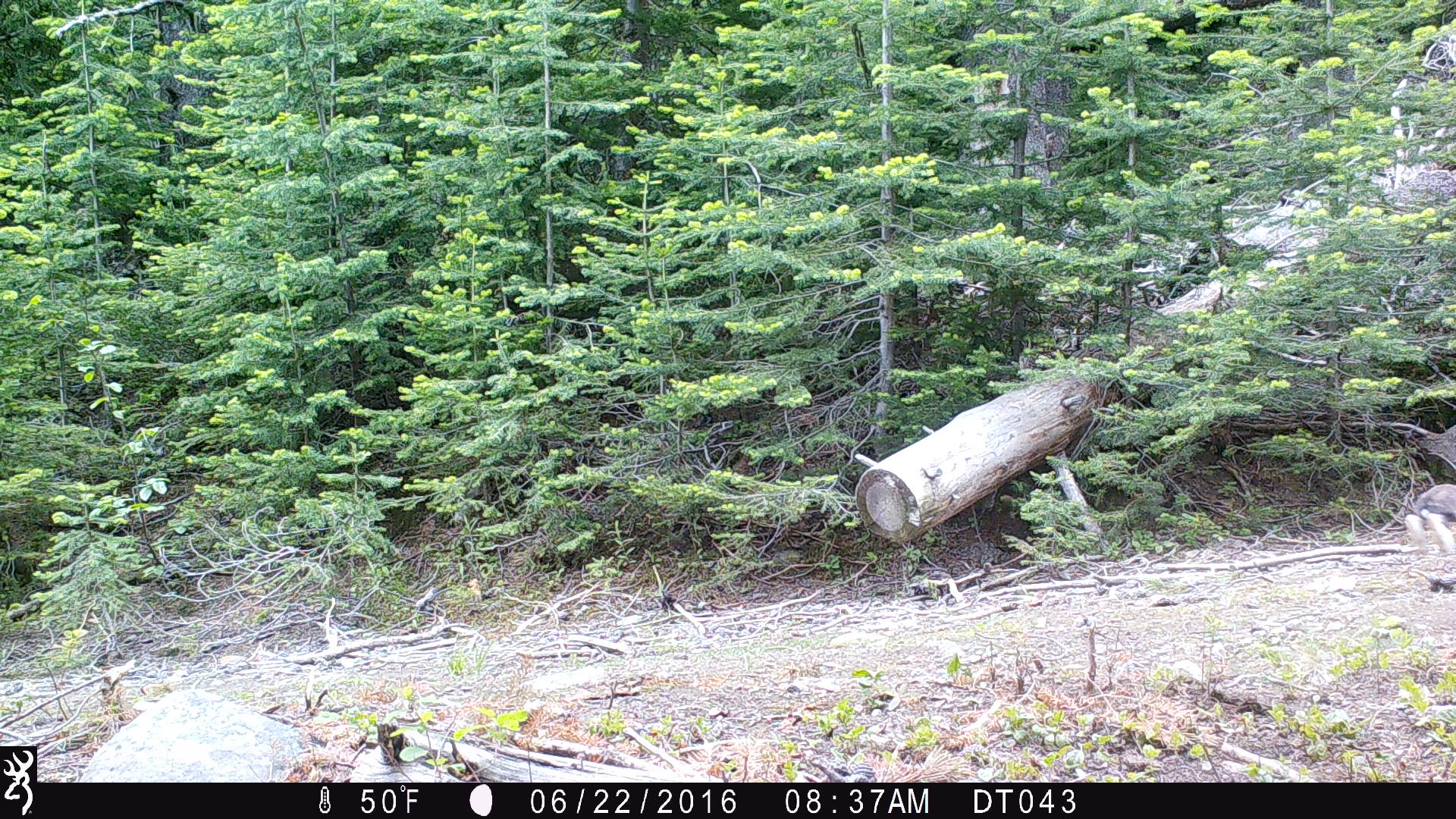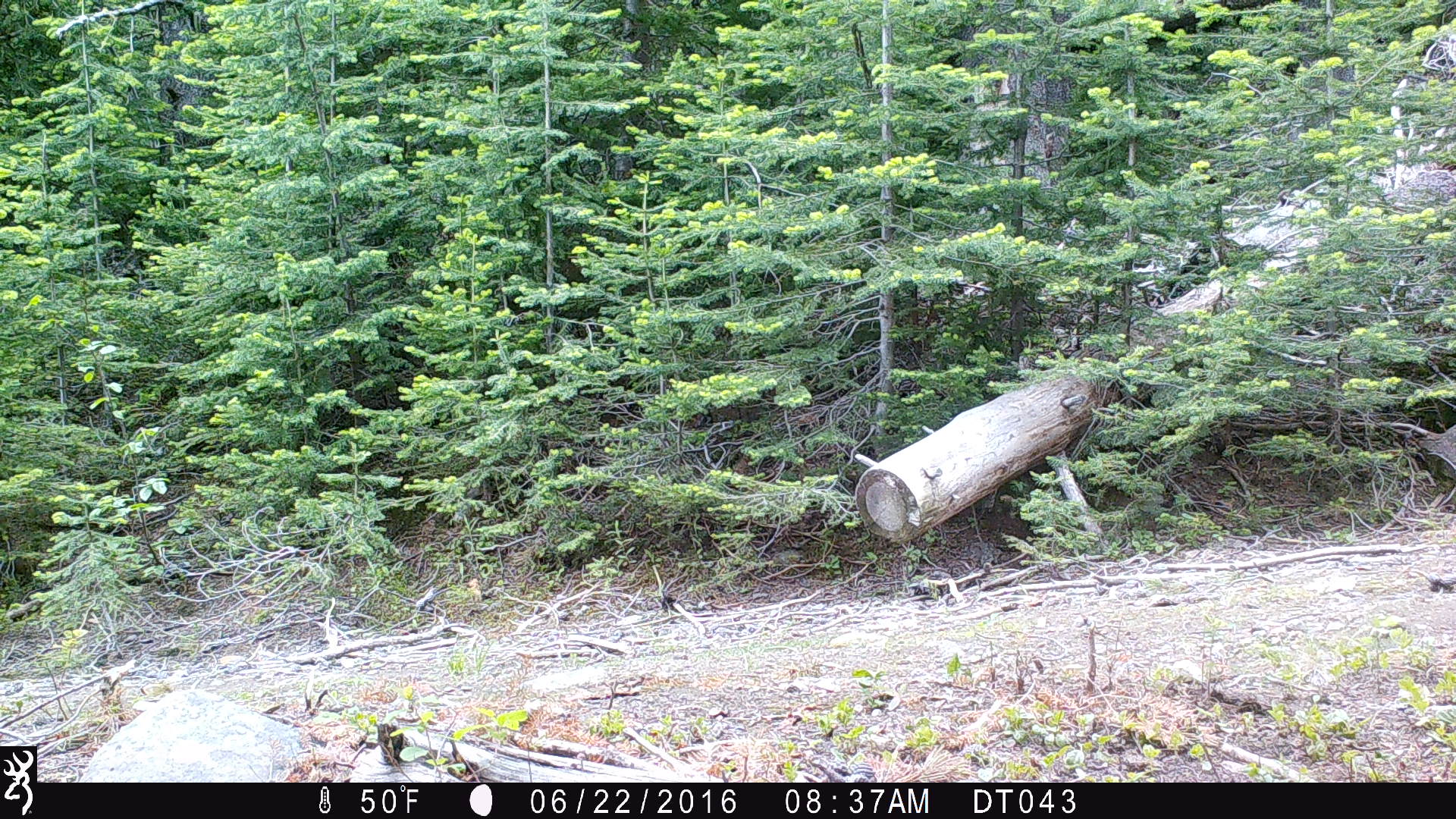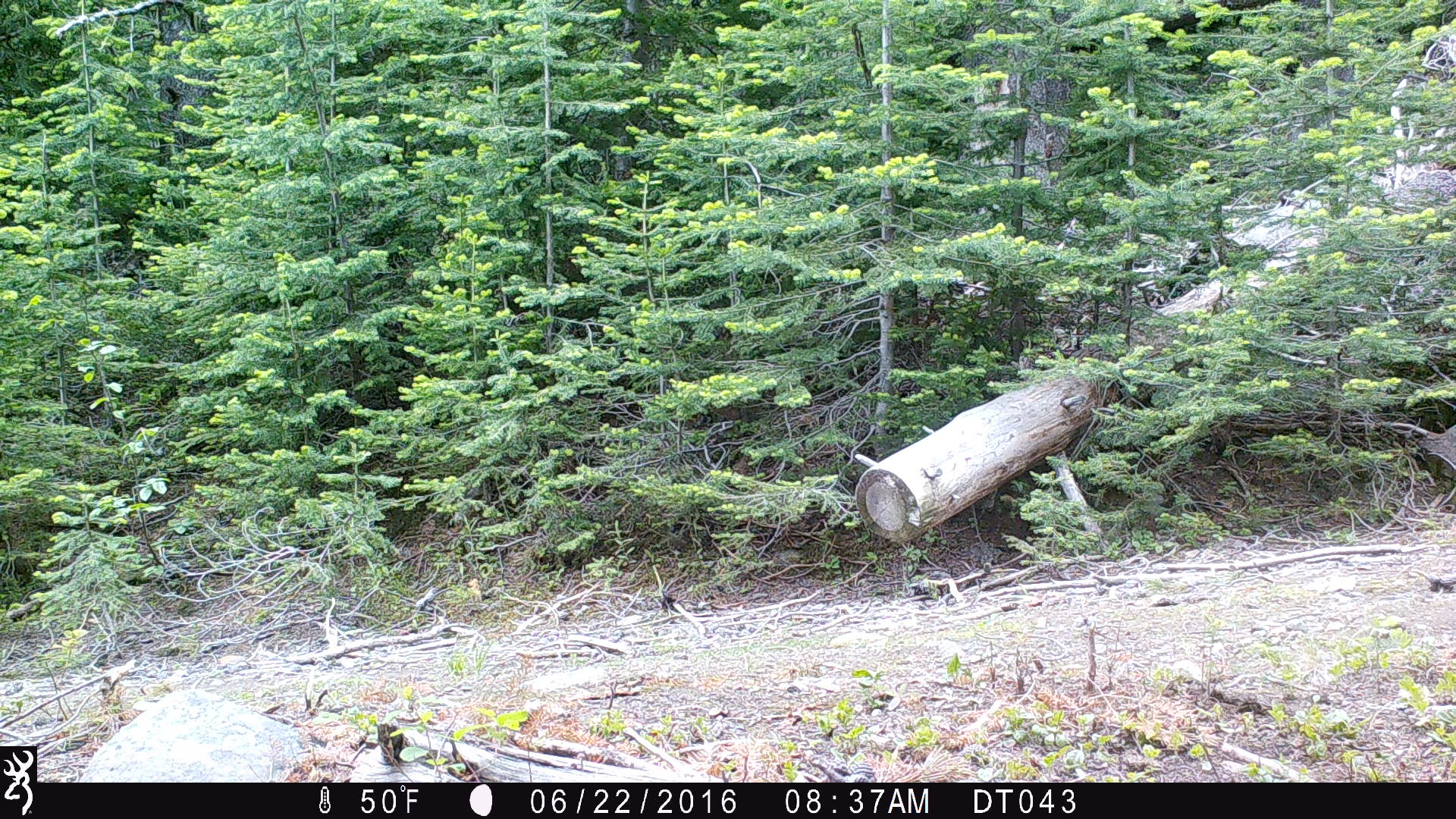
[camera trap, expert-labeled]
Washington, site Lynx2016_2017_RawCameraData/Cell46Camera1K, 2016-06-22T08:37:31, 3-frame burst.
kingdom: Animalia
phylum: Chordata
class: Mammalia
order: Lagomorpha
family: Leporidae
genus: Lepus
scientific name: Lepus americanus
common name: snowshoe hare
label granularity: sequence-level